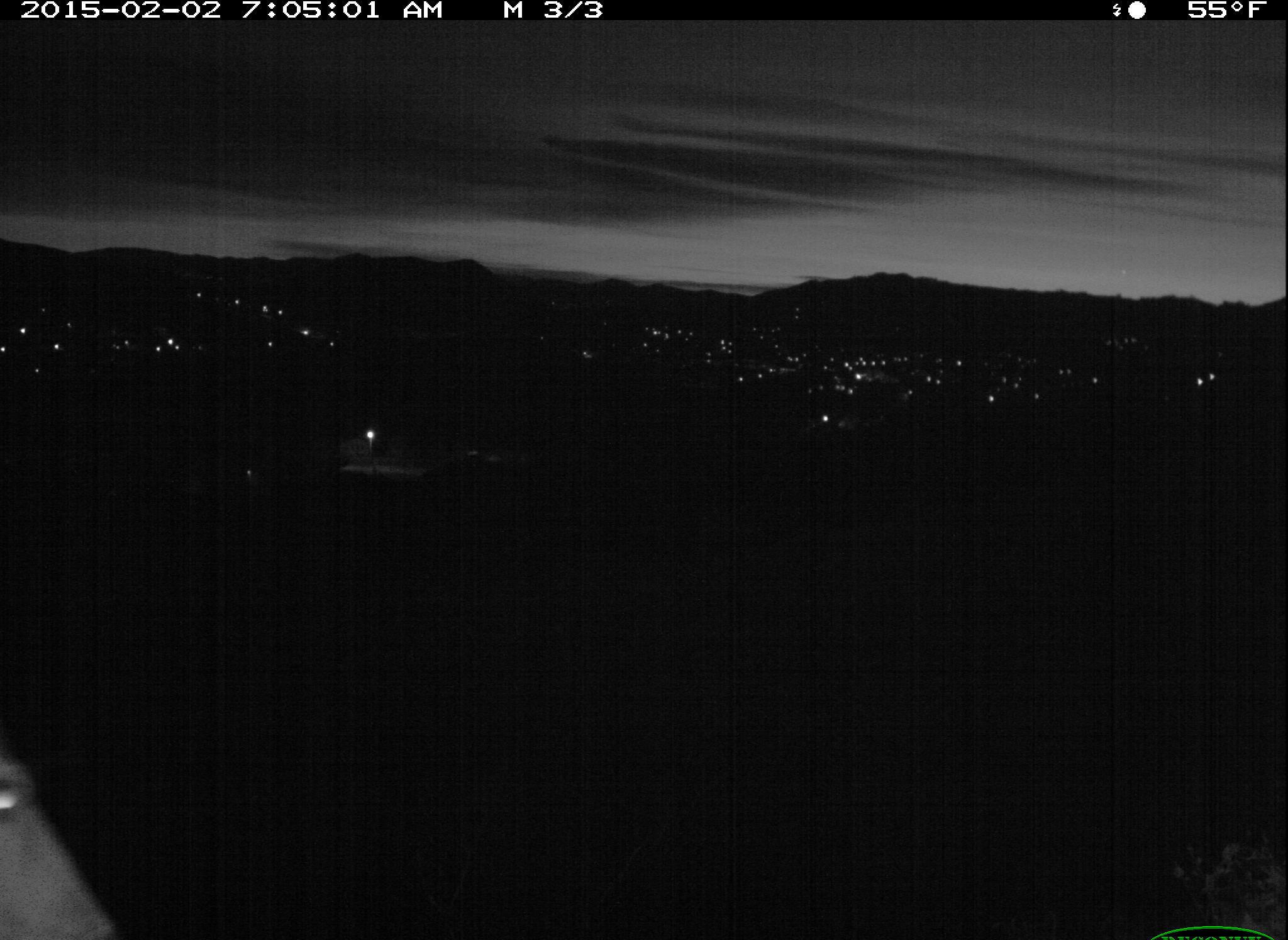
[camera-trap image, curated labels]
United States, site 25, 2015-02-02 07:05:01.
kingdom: Animalia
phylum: Chordata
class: Mammalia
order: Artiodactyla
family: Cervidae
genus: Odocoileus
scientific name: Odocoileus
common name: deer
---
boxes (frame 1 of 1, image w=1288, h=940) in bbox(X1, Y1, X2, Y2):
deer: bbox(0, 753, 119, 940)